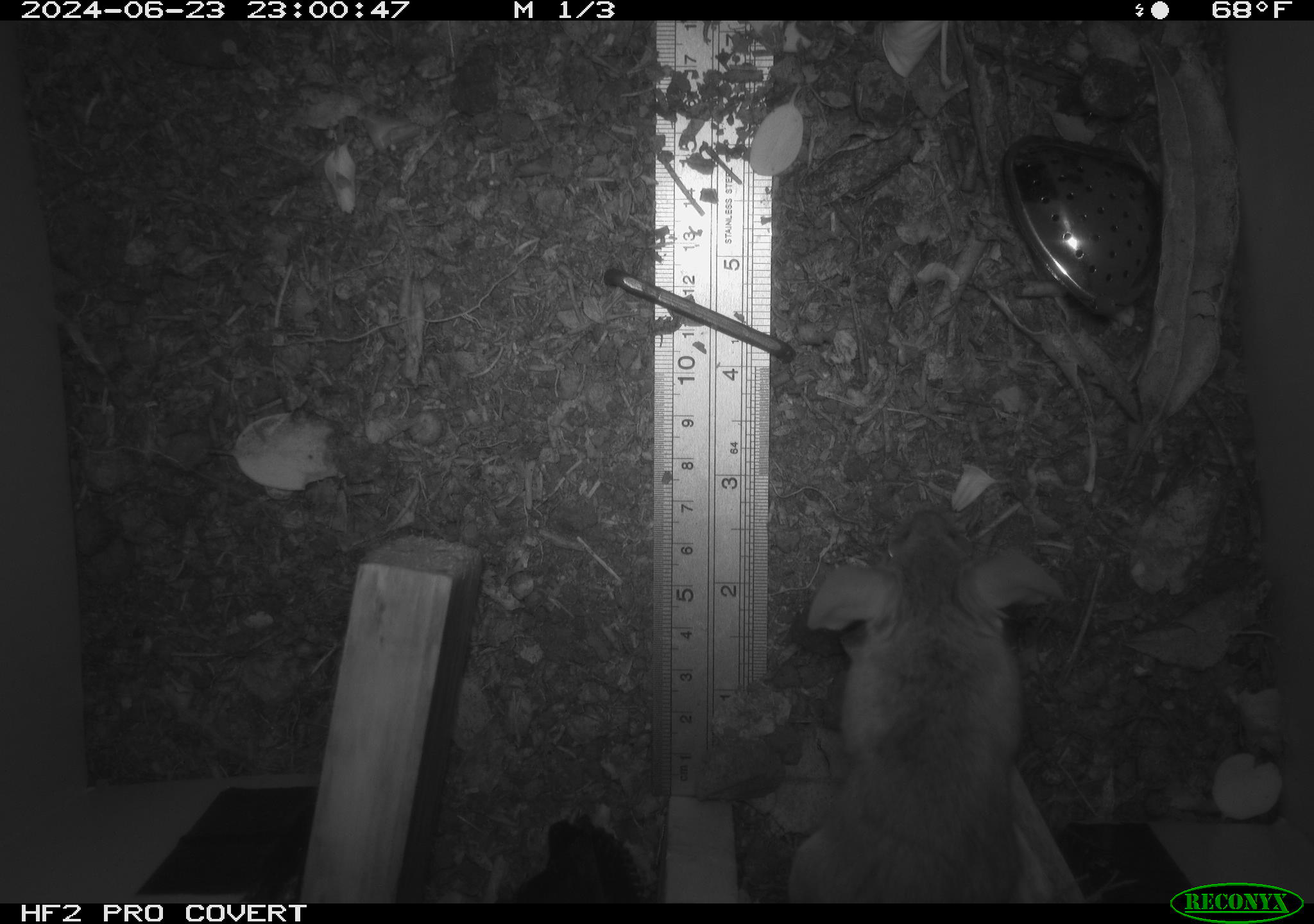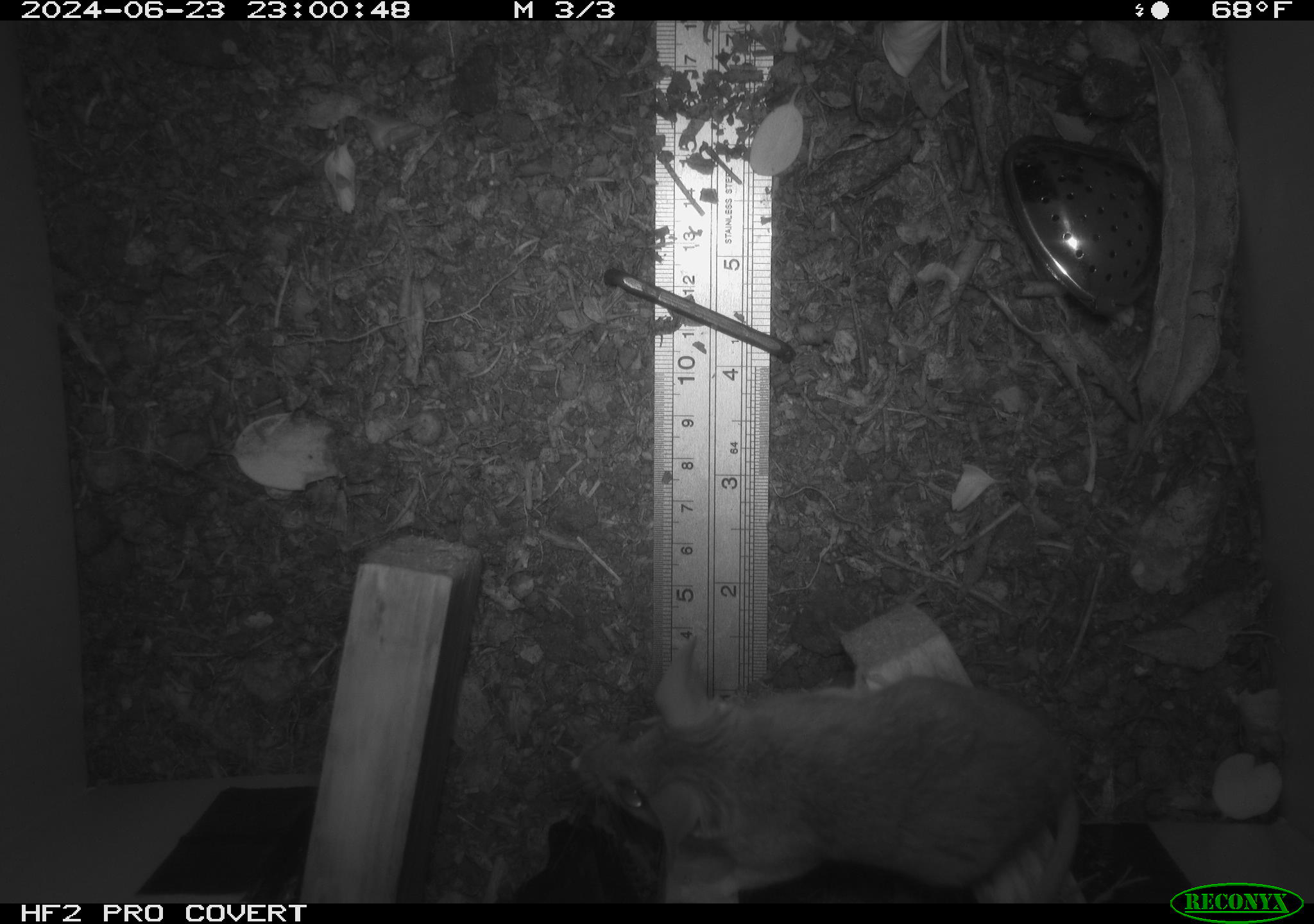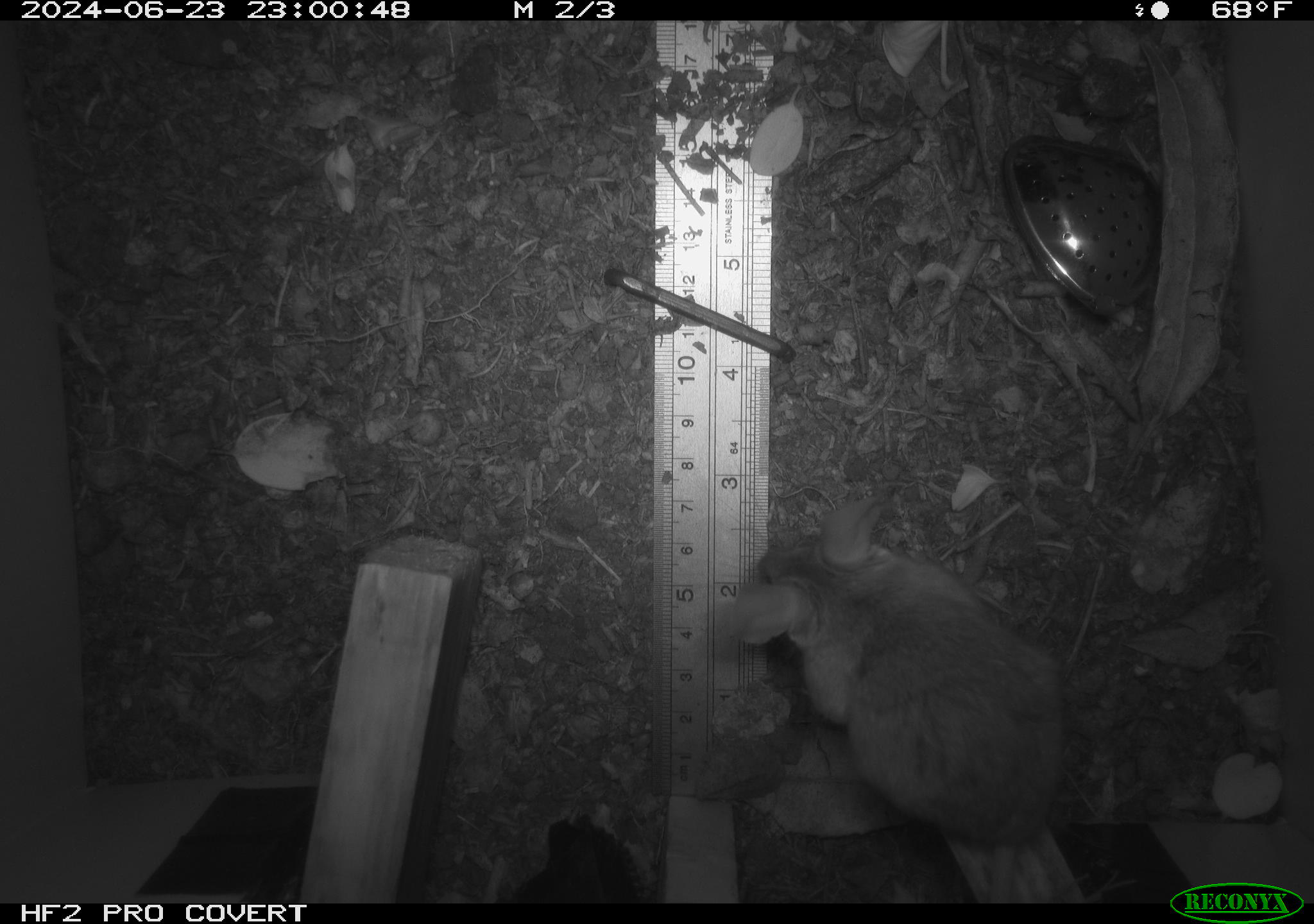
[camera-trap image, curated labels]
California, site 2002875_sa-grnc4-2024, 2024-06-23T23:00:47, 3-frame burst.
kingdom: Animalia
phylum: Chordata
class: Mammalia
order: Rodentia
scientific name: Rodentia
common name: rodent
Rodent (Rodentia).